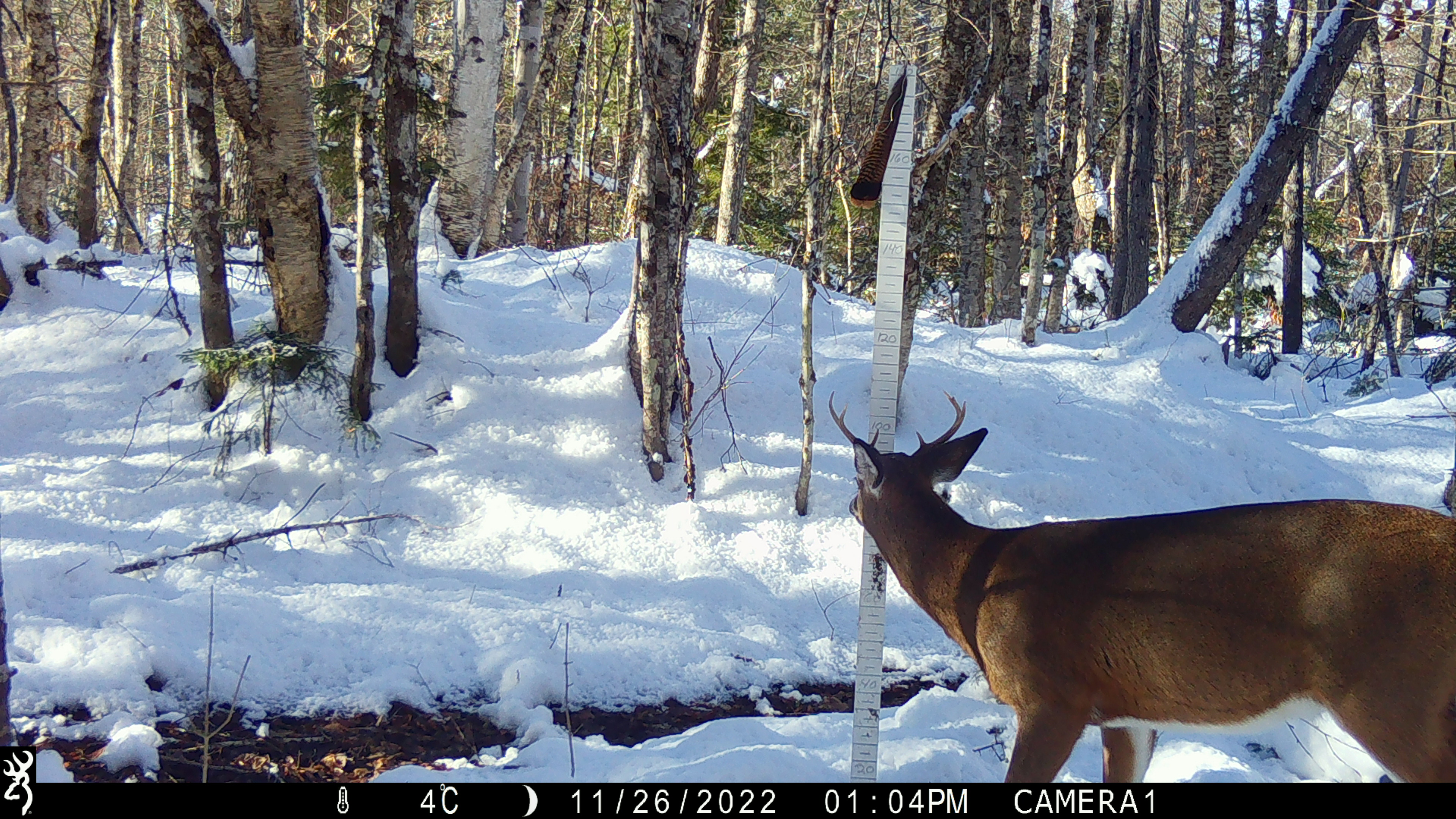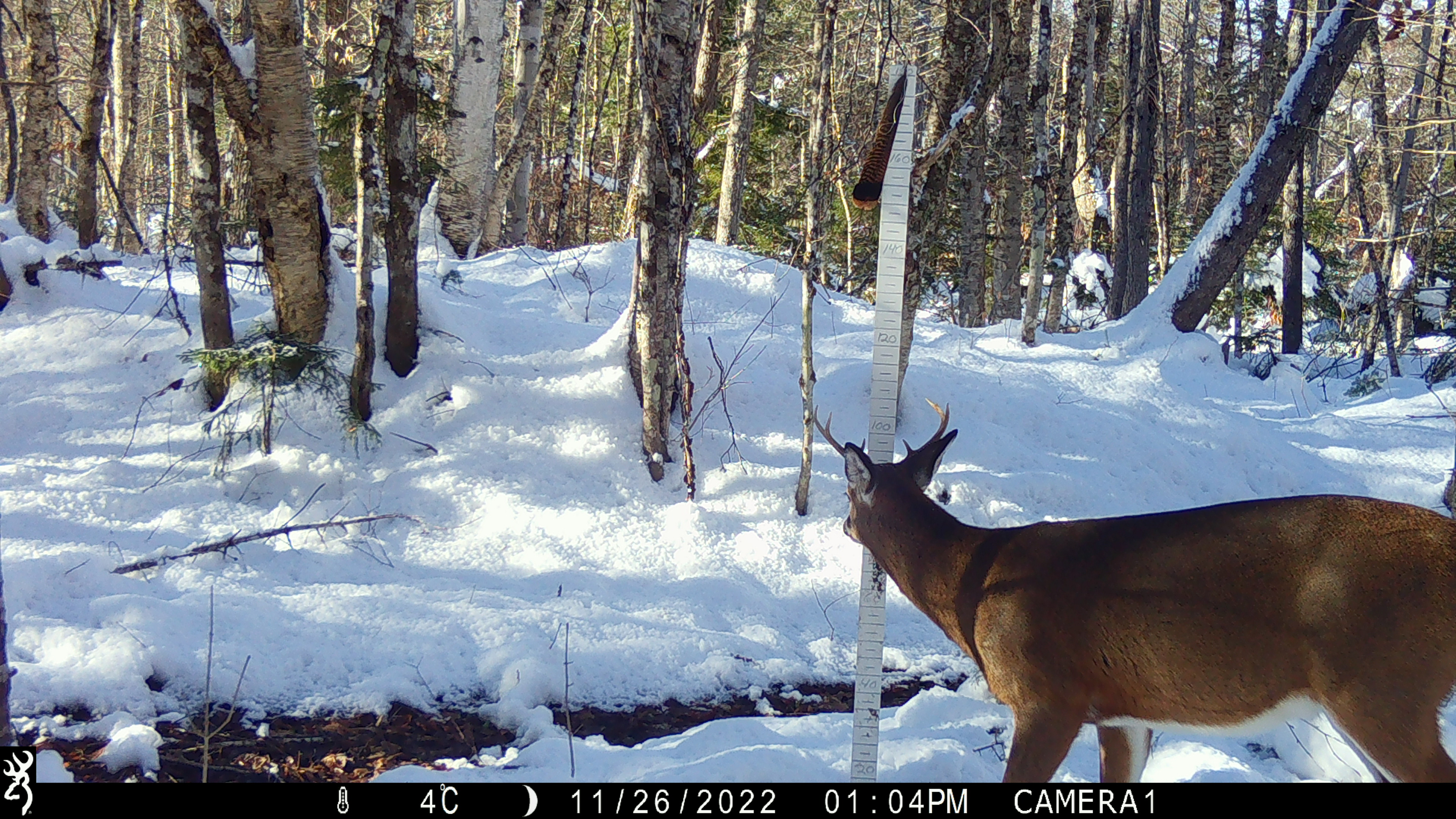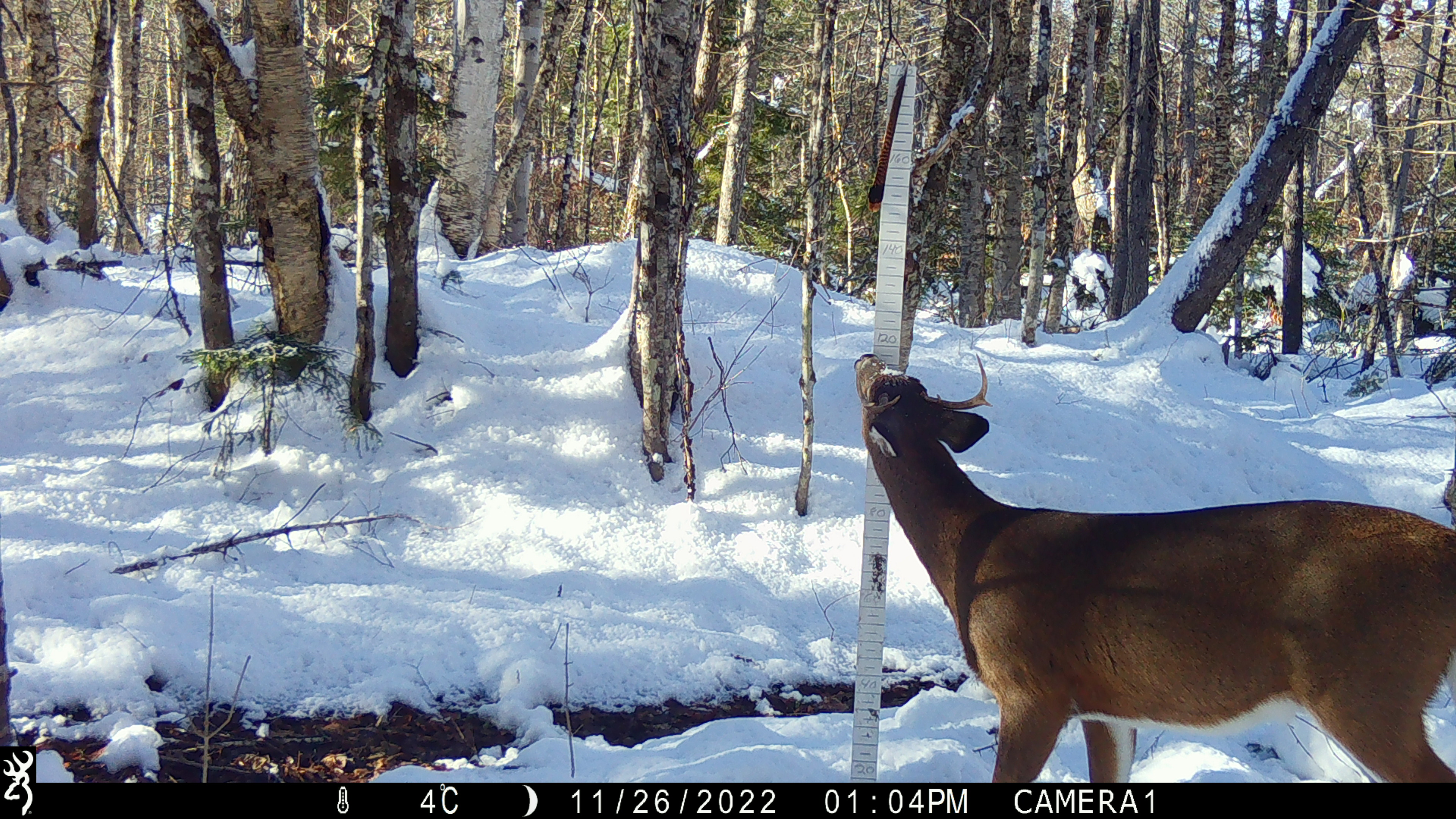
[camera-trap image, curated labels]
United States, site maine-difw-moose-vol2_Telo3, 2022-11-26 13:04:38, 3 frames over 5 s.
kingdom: Animalia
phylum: Chordata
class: Mammalia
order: Artiodactyla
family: Cervidae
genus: Odocoileus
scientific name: Odocoileus virginianus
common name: white-tailed deer